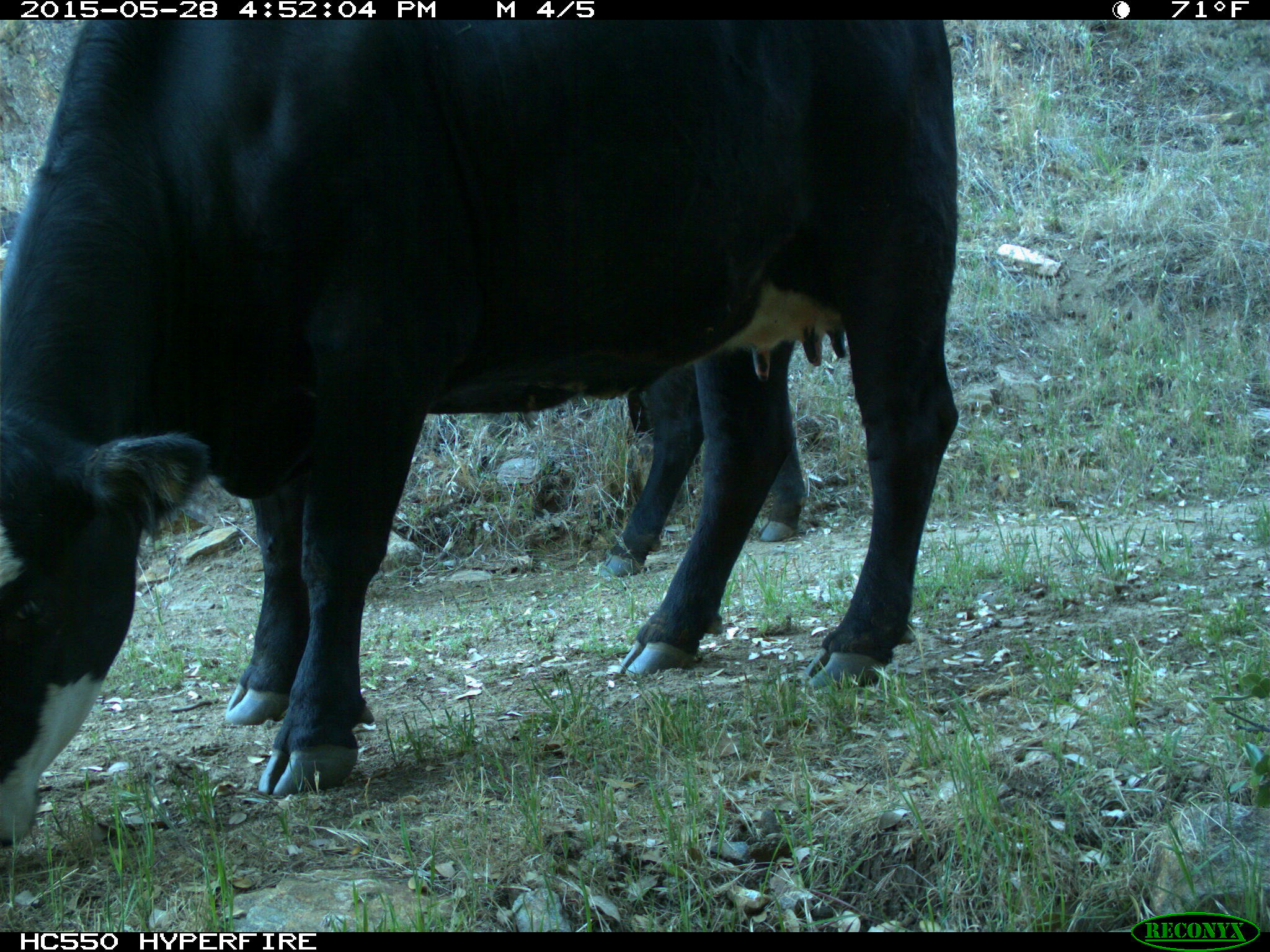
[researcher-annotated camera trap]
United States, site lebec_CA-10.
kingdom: Animalia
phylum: Chordata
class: Mammalia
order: Artiodactyla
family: Bovidae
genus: Bos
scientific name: Bos taurus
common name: domestic cow